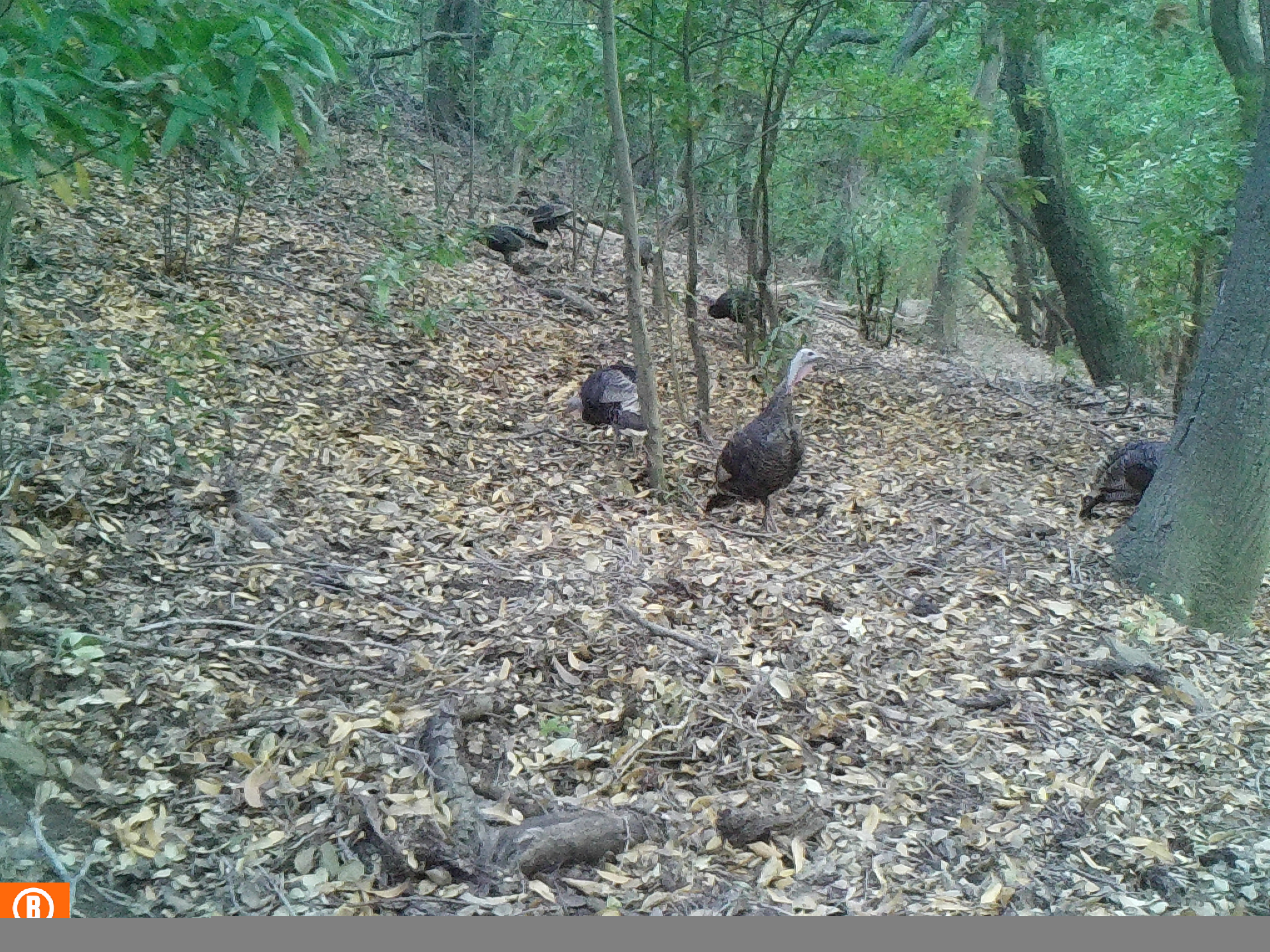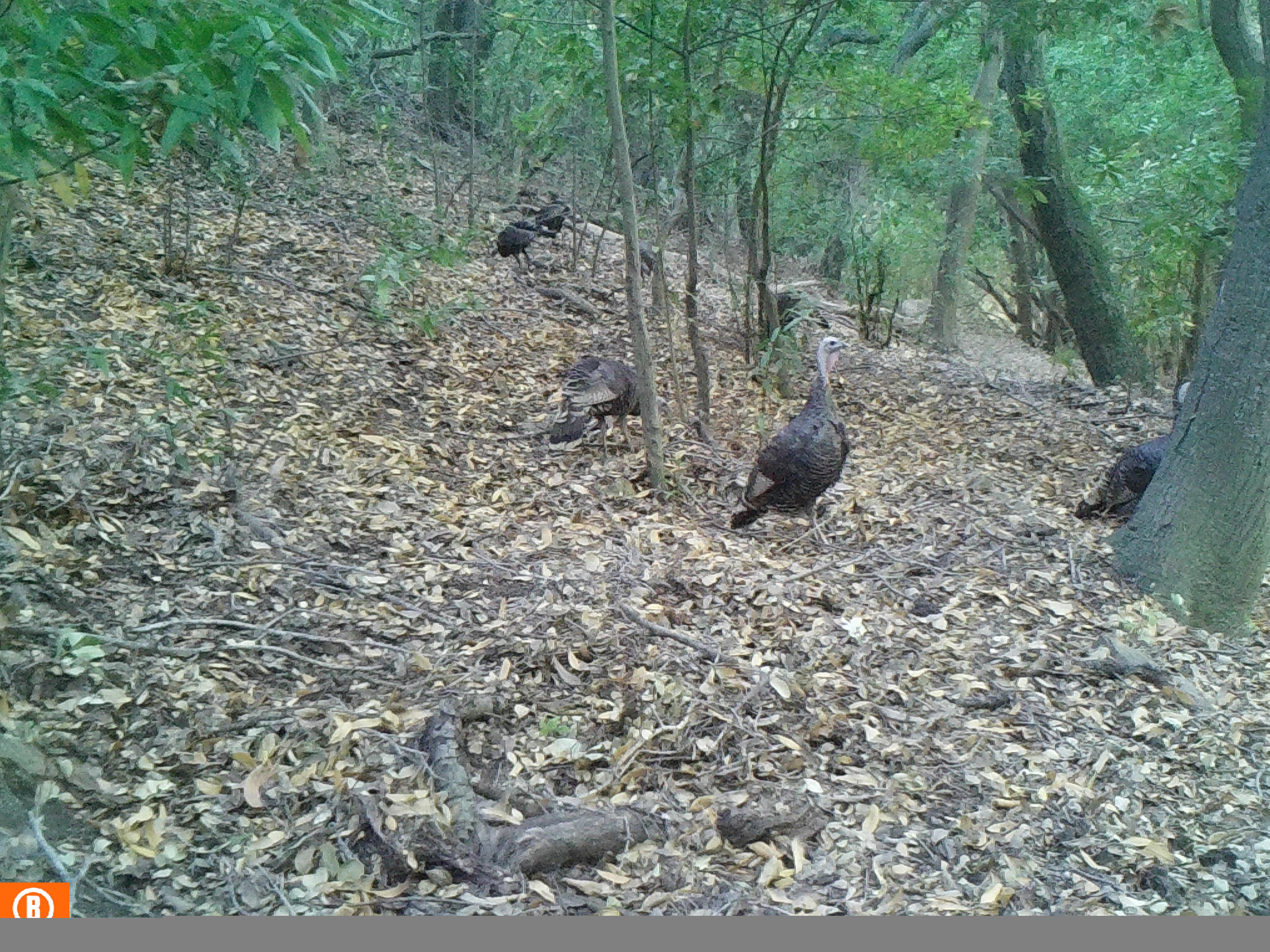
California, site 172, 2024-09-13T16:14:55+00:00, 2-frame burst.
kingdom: Animalia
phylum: Chordata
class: Aves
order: Galliformes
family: Phasianidae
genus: Meleagris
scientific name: Meleagris gallopavo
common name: turkey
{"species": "turkey (Meleagris gallopavo)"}